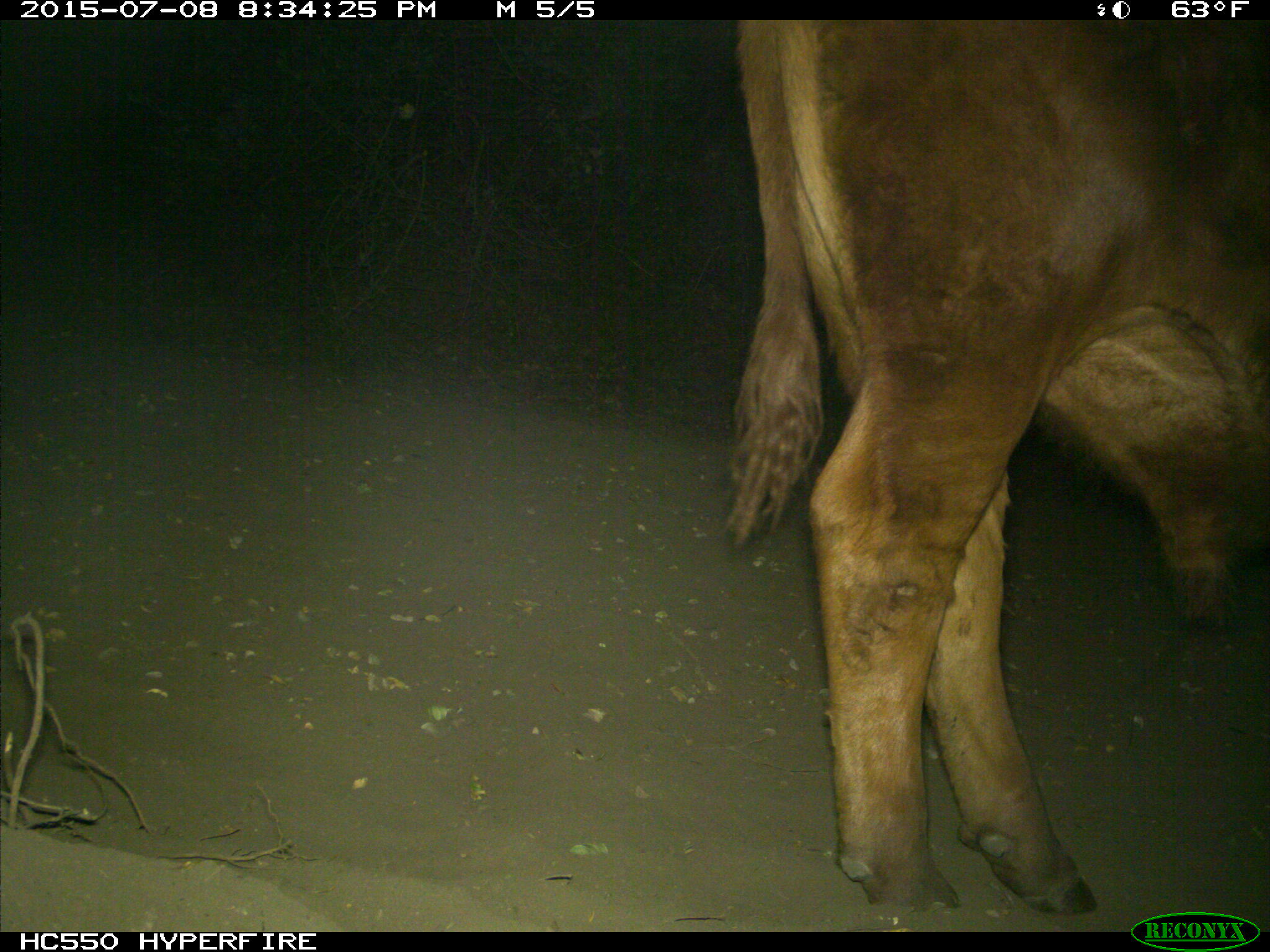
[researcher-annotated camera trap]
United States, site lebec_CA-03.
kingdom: Animalia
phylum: Chordata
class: Mammalia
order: Artiodactyla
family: Bovidae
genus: Bos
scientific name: Bos taurus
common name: domestic cow